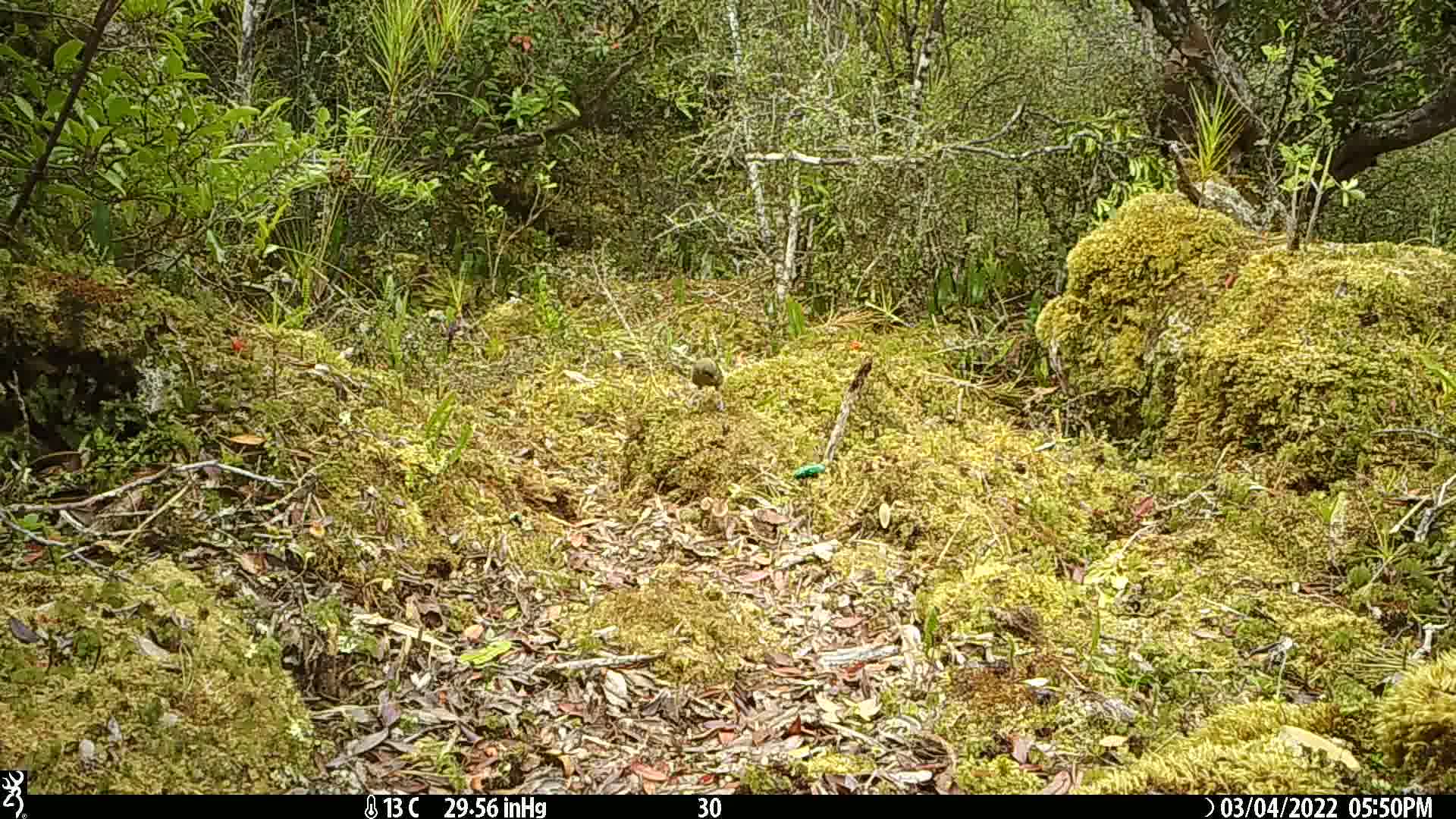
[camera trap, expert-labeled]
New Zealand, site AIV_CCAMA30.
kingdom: Animalia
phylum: Chordata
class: Aves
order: Passeriformes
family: Meliphagidae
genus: Anthornis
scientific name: Anthornis melanura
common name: new zealand bellbird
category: bellbird